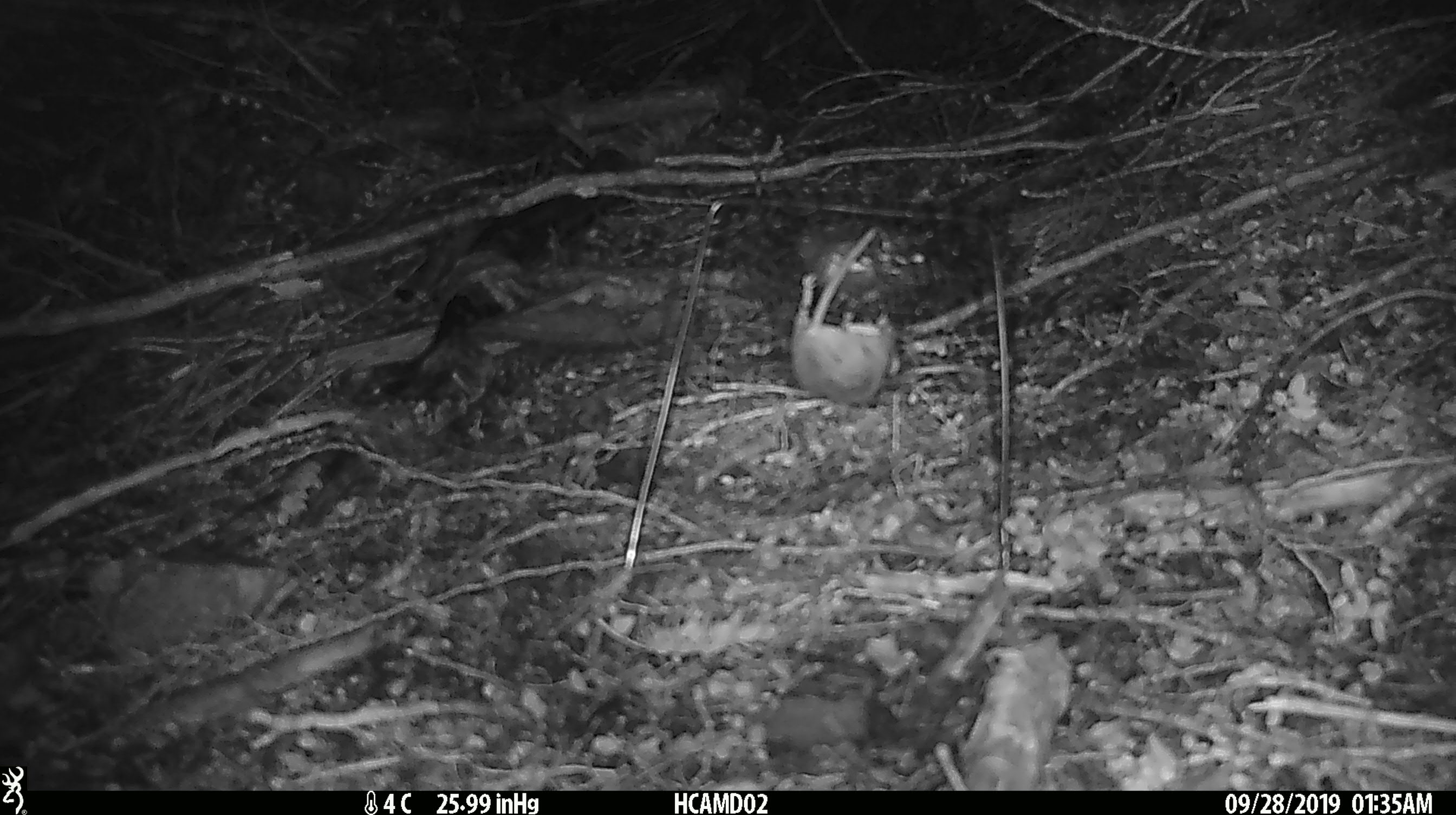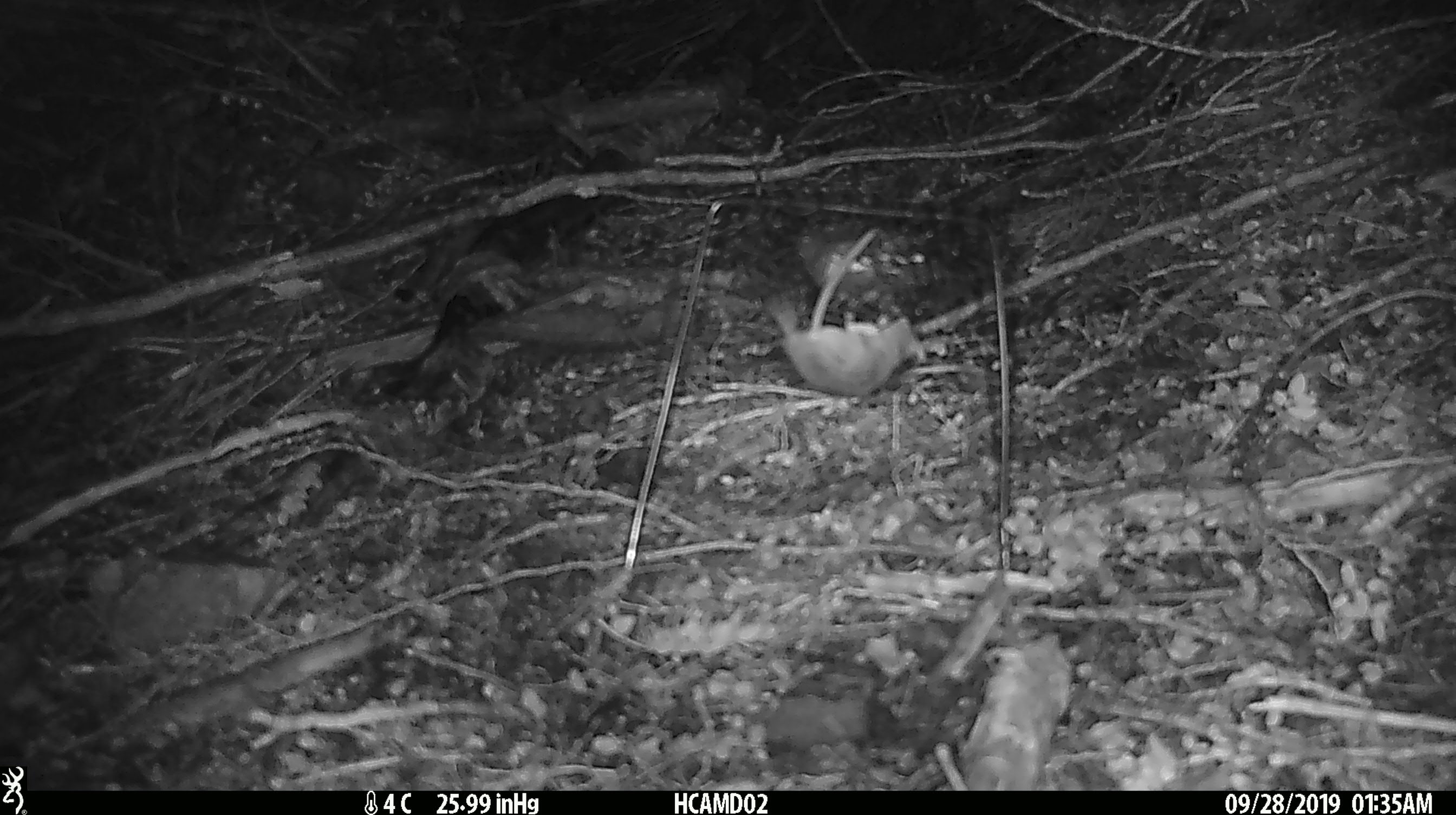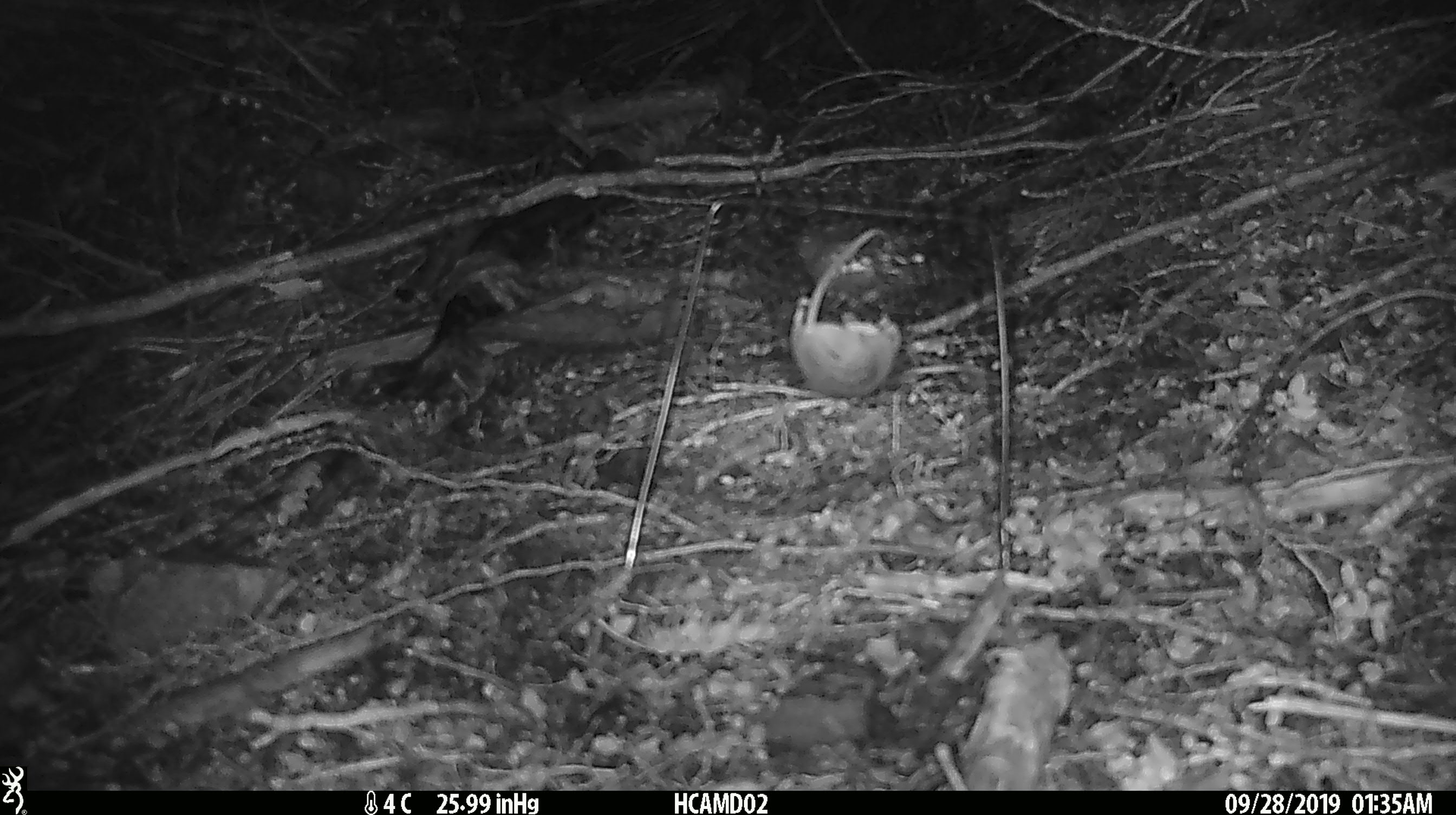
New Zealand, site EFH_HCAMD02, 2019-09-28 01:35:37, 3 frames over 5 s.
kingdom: Animalia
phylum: Chordata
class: Mammalia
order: Rodentia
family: Muridae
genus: Mus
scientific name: Mus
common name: mouse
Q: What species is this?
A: Mouse (Mus).